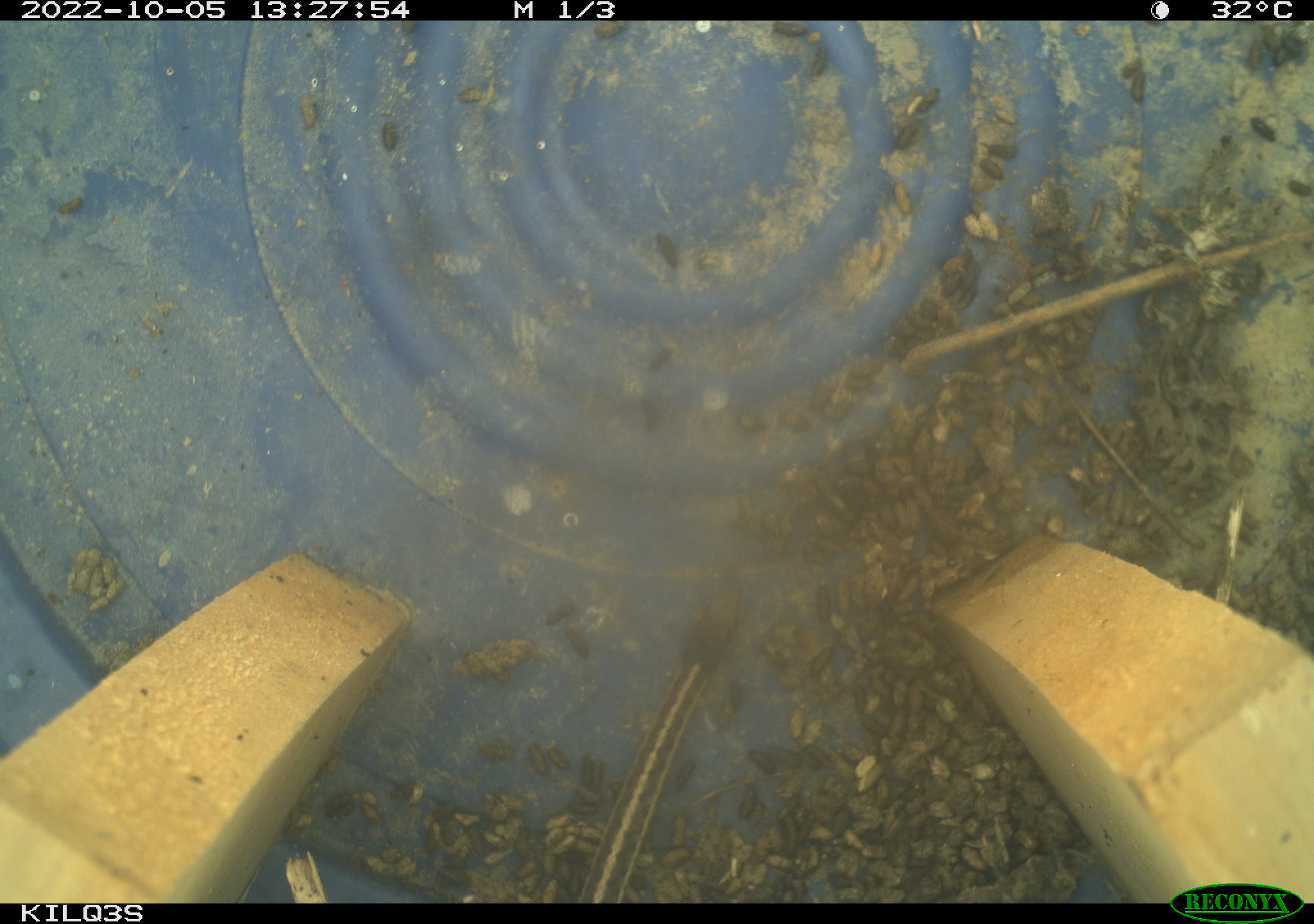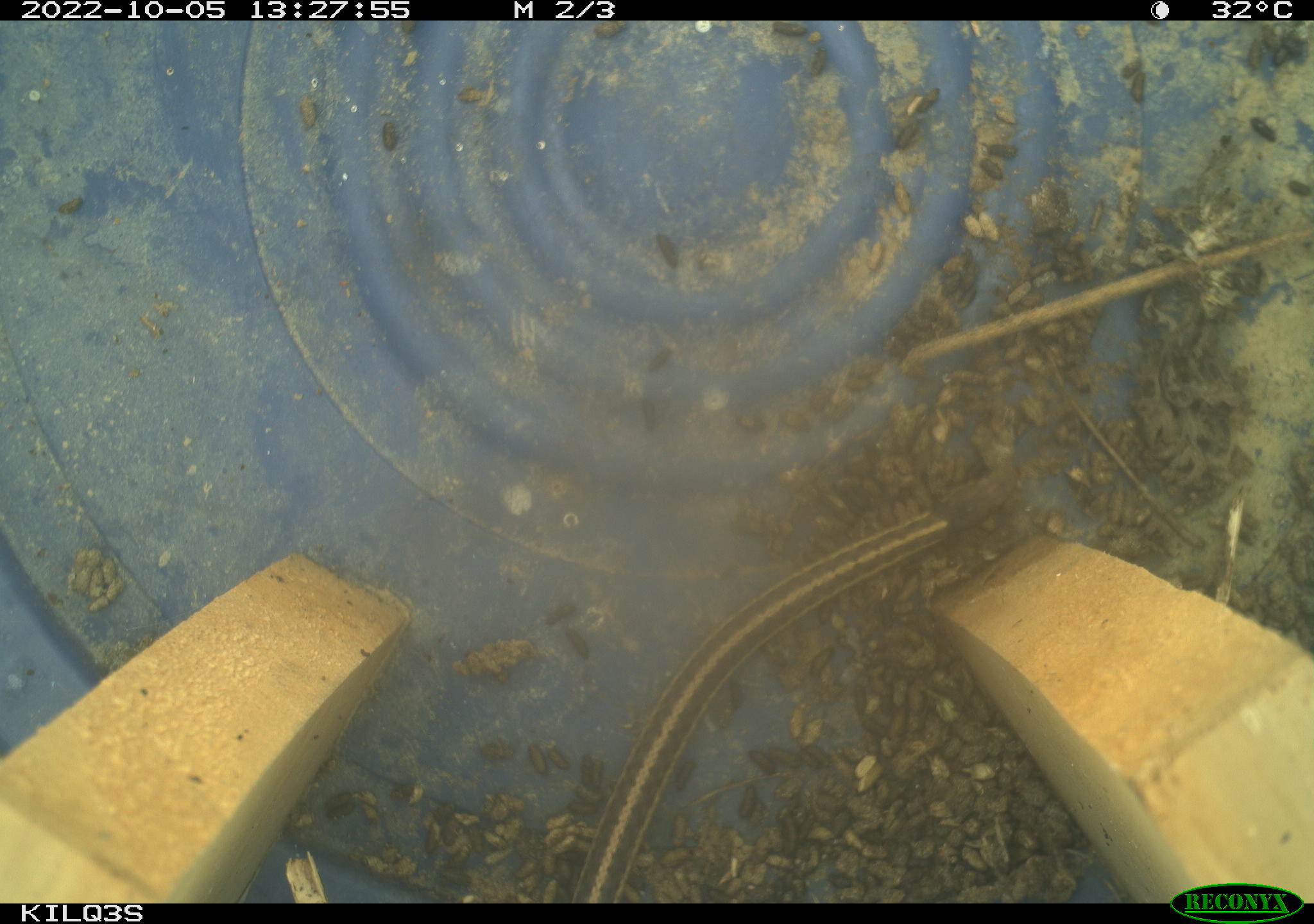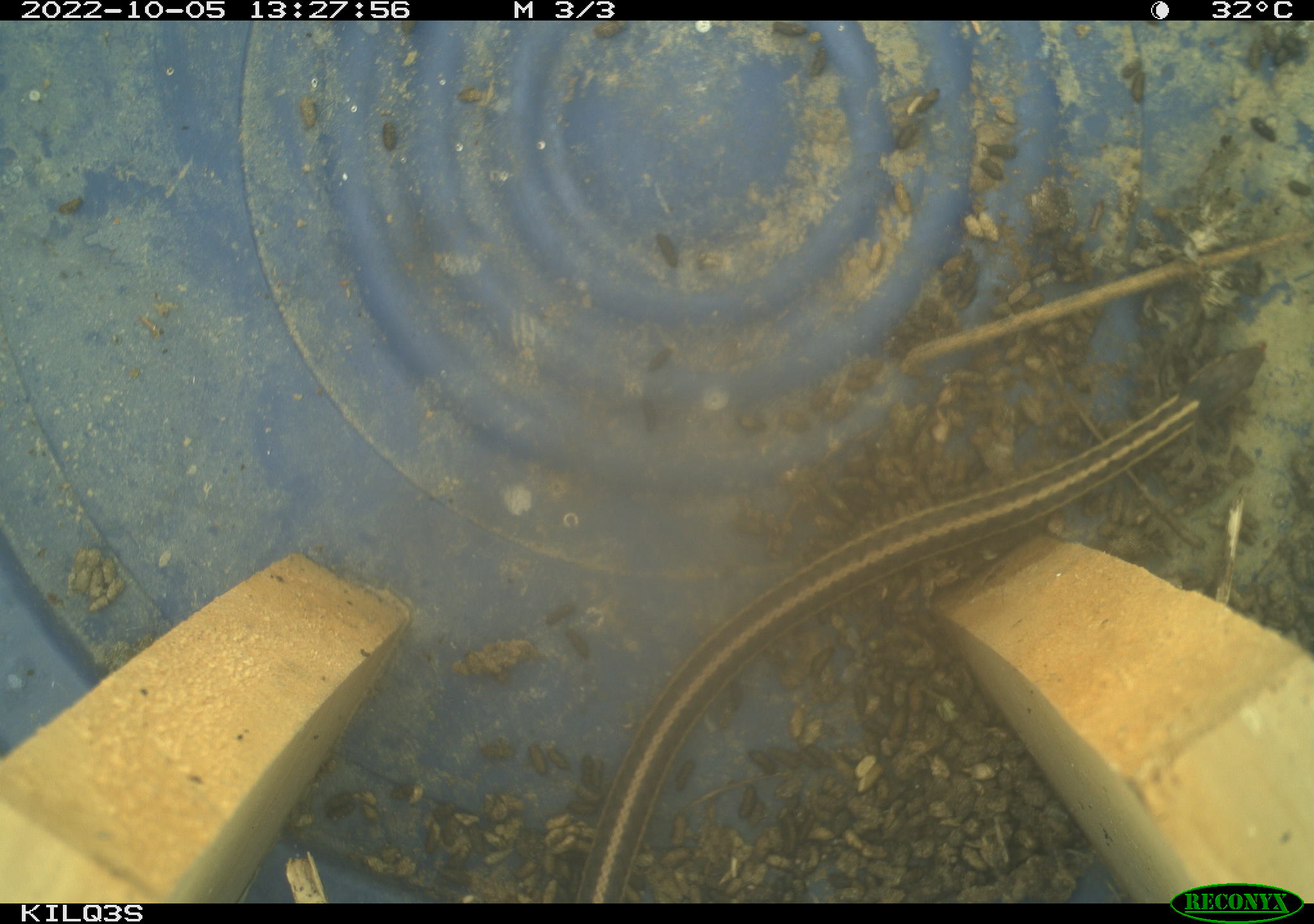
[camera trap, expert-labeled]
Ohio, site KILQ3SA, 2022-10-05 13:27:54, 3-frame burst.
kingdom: Animalia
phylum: Chordata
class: Reptilia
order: Squamata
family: Colubridae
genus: Thamnophis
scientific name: Thamnophis sirtalis sirtalis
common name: eastern gartersnake